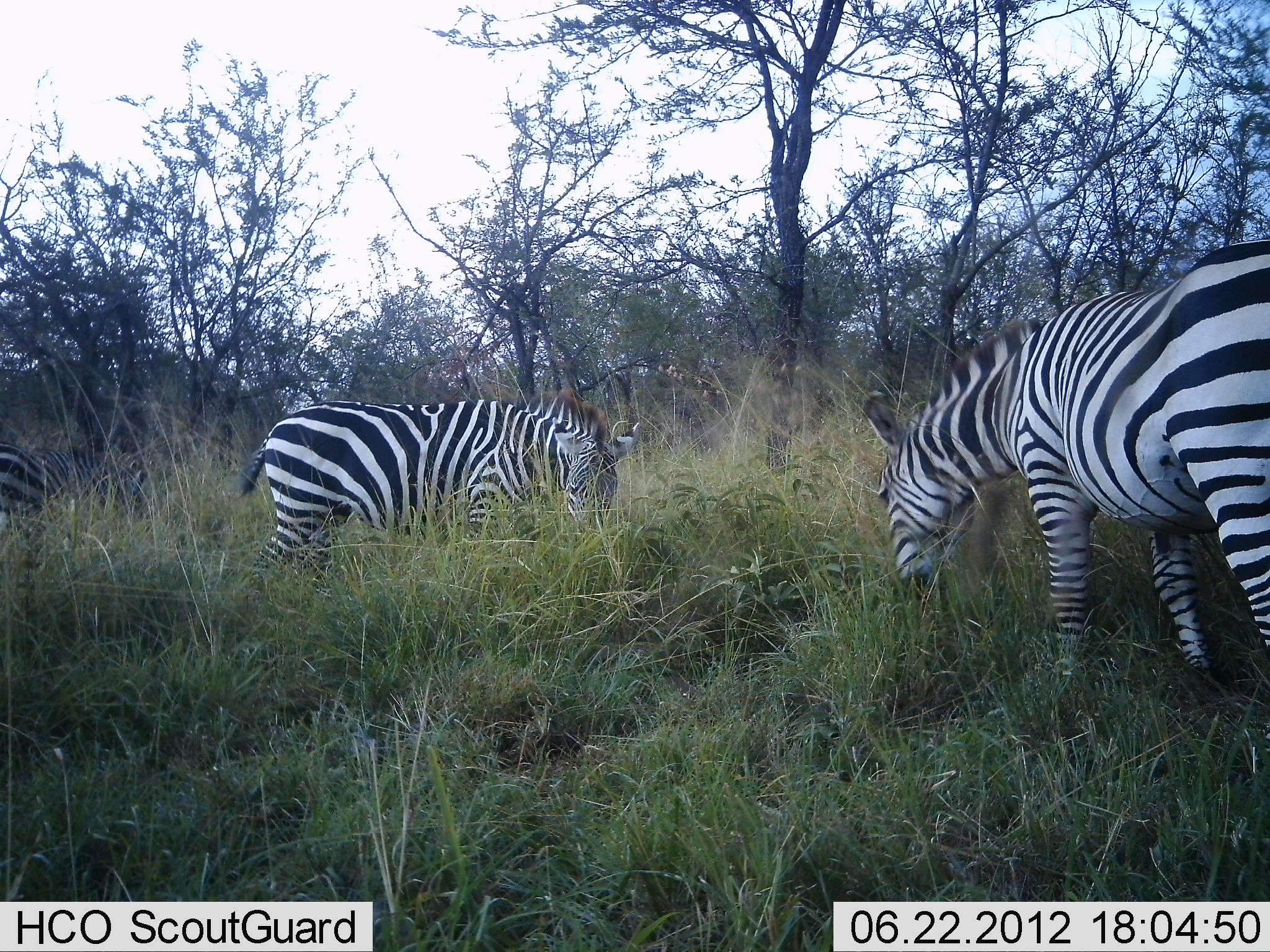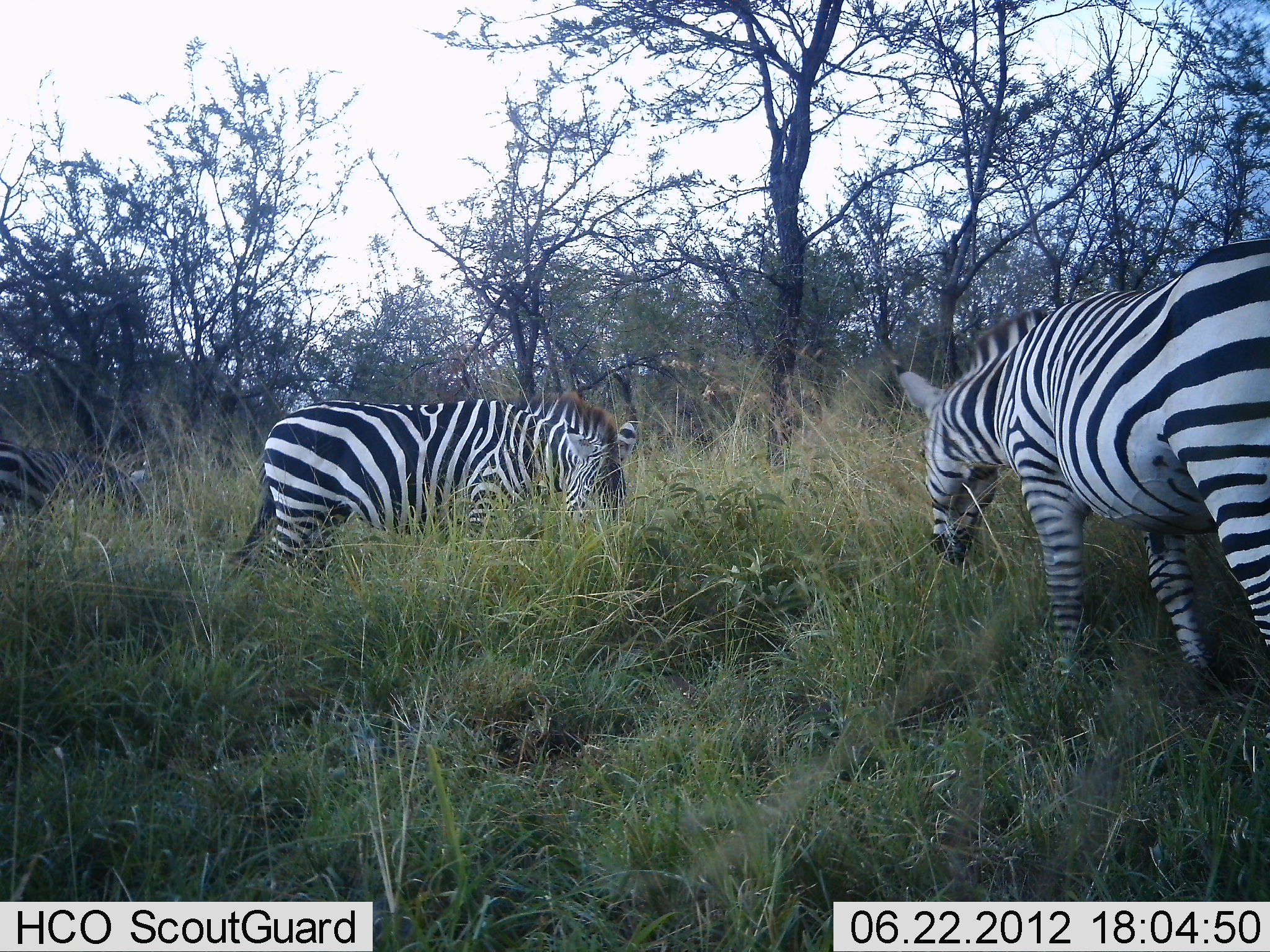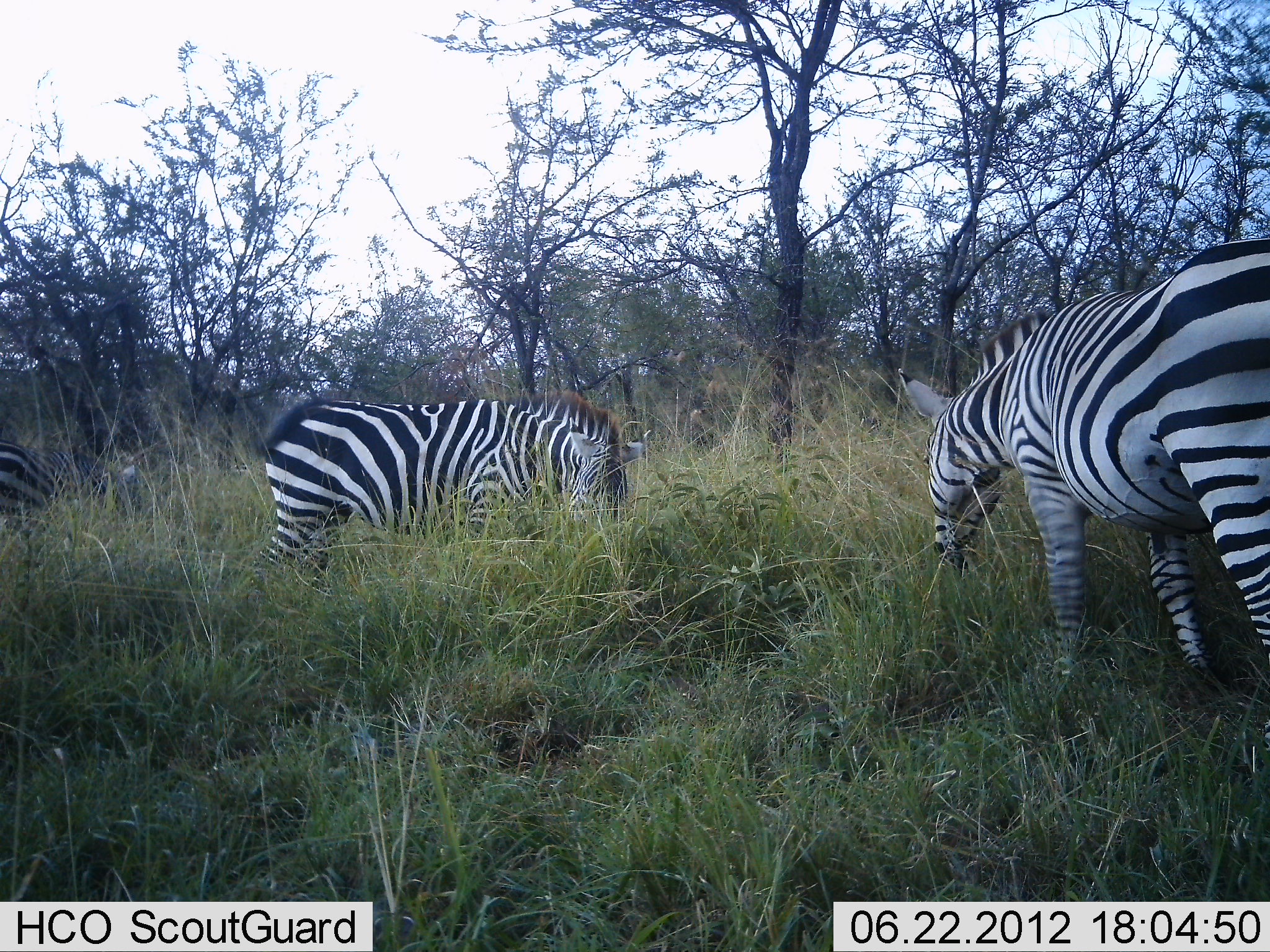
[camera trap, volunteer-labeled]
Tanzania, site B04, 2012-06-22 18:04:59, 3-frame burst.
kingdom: Animalia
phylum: Chordata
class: Mammalia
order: Perissodactyla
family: Equidae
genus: Equus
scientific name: Equus quagga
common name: plains zebra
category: zebra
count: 3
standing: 30%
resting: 0%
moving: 10%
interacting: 0%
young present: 0%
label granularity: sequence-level